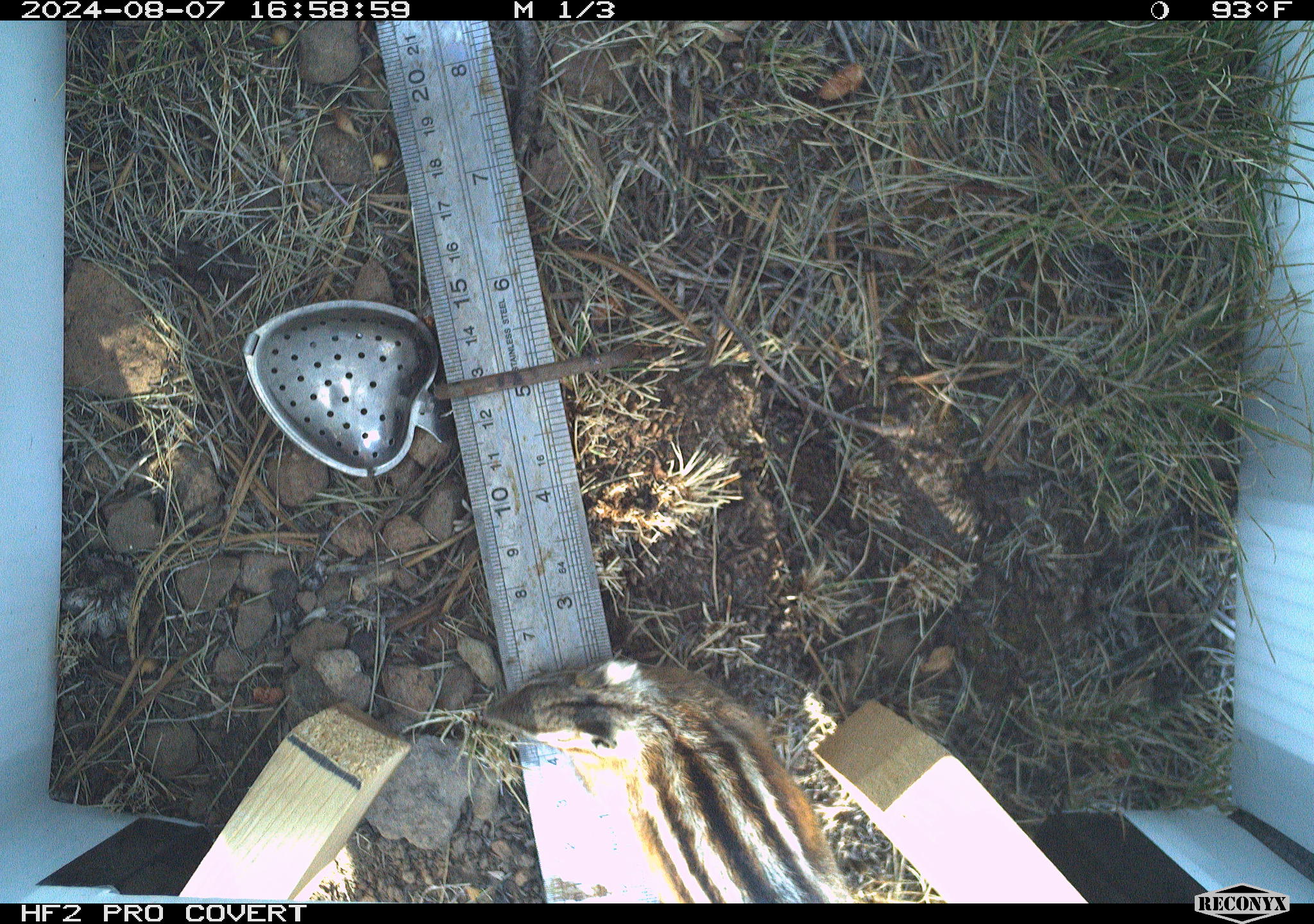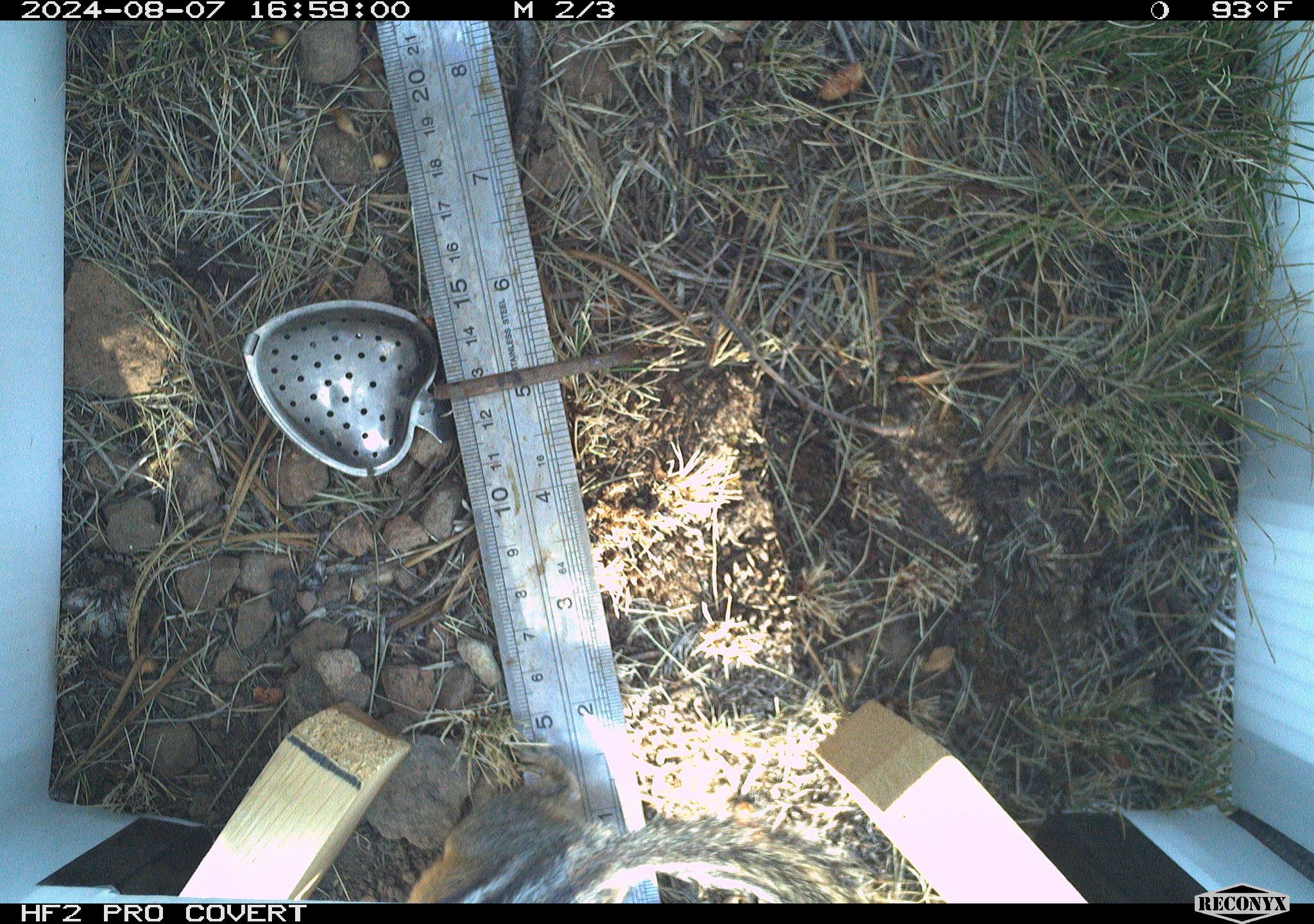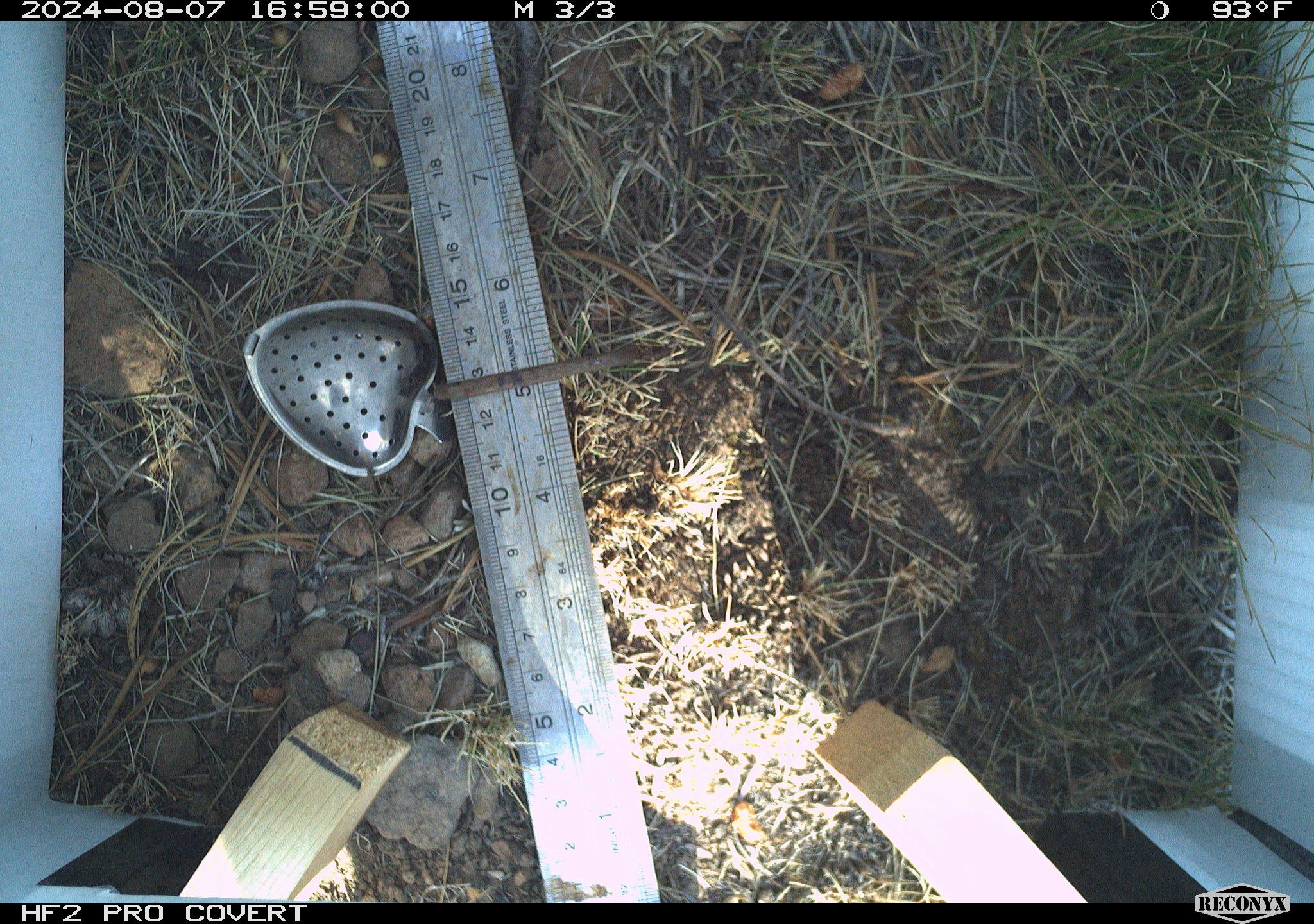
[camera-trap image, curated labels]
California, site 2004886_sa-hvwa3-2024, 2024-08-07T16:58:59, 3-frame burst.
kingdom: Animalia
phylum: Chordata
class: Mammalia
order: Rodentia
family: Sciuridae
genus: Neotamias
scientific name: Neotamias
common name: western chipmunks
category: neotamias species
Neotamias species (western chipmunks) (Neotamias).